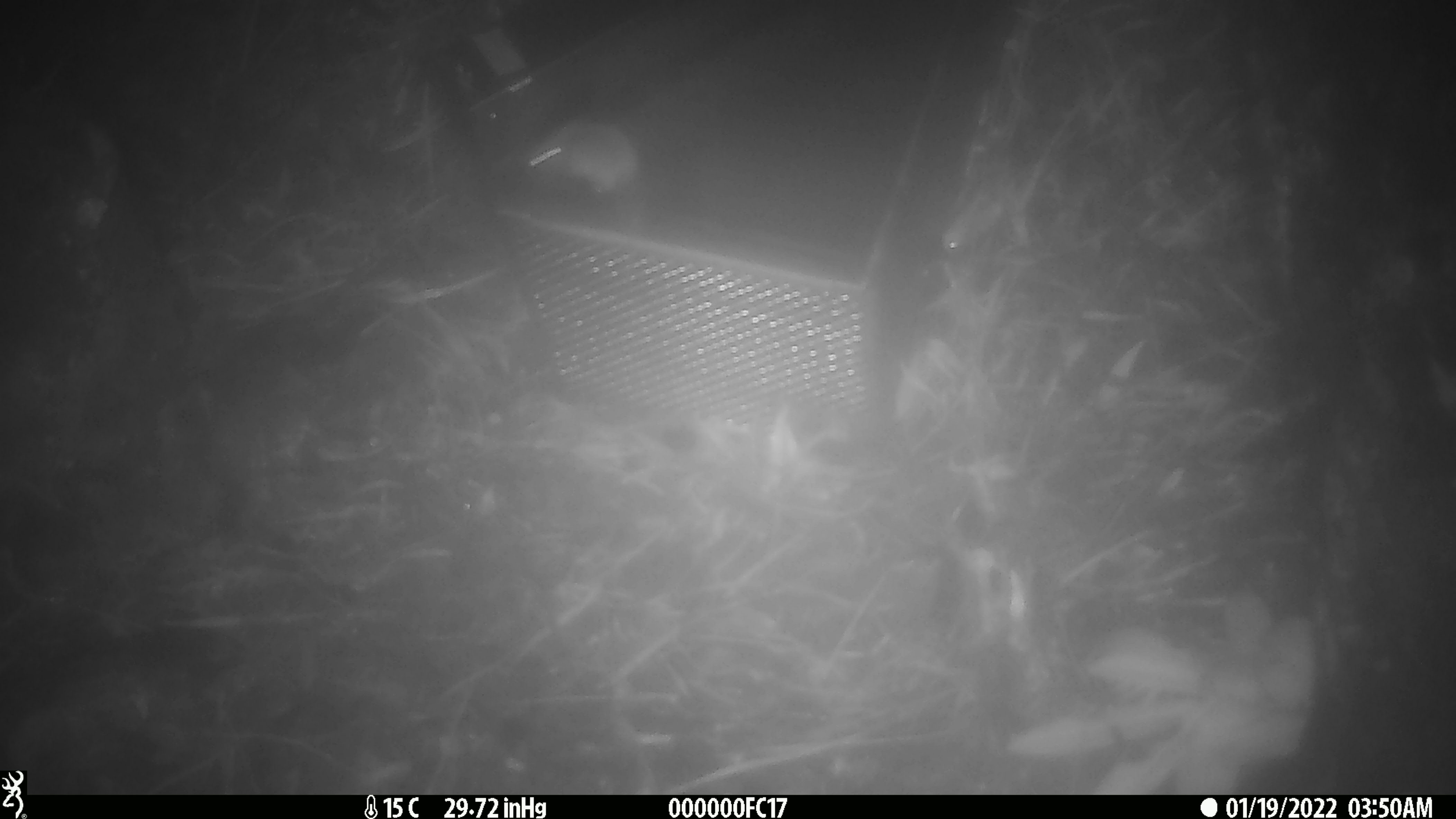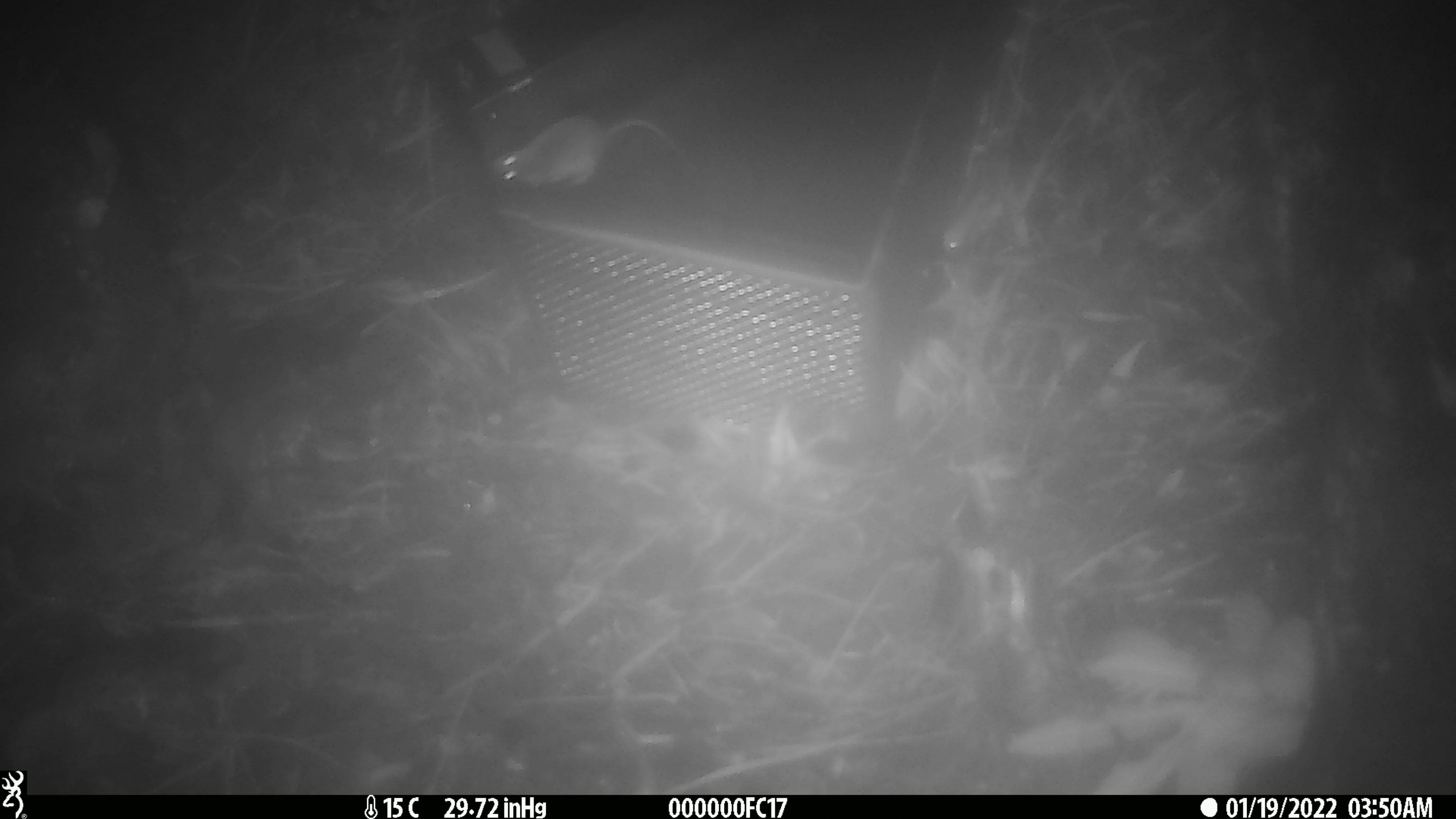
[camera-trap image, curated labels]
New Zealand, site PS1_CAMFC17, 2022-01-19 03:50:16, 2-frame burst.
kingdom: Animalia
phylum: Chordata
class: Mammalia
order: Rodentia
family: Muridae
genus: Mus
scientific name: Mus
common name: mouse